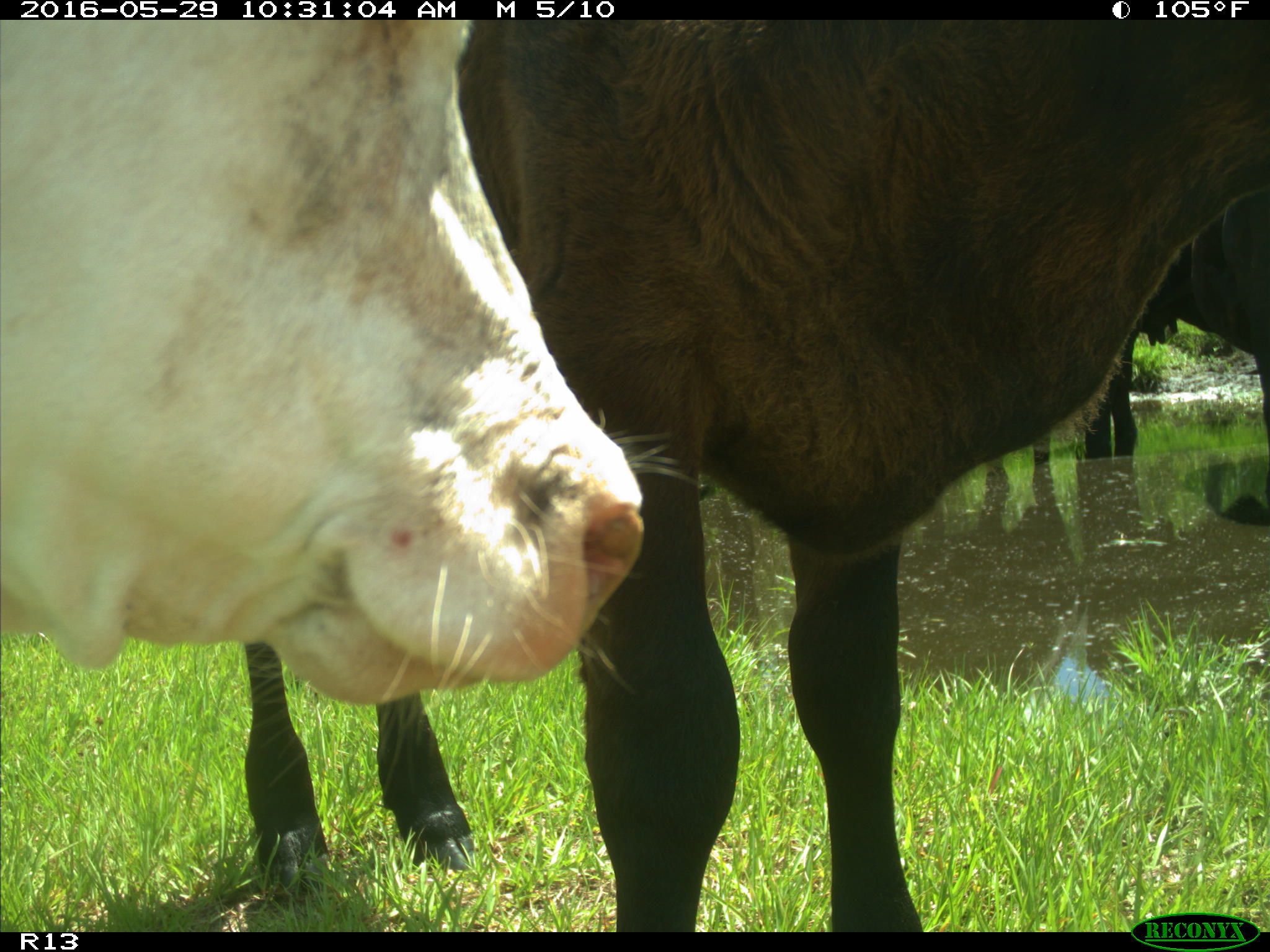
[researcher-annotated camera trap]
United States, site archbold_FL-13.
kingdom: Animalia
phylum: Chordata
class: Mammalia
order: Artiodactyla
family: Bovidae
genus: Bos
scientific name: Bos taurus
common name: domestic cow